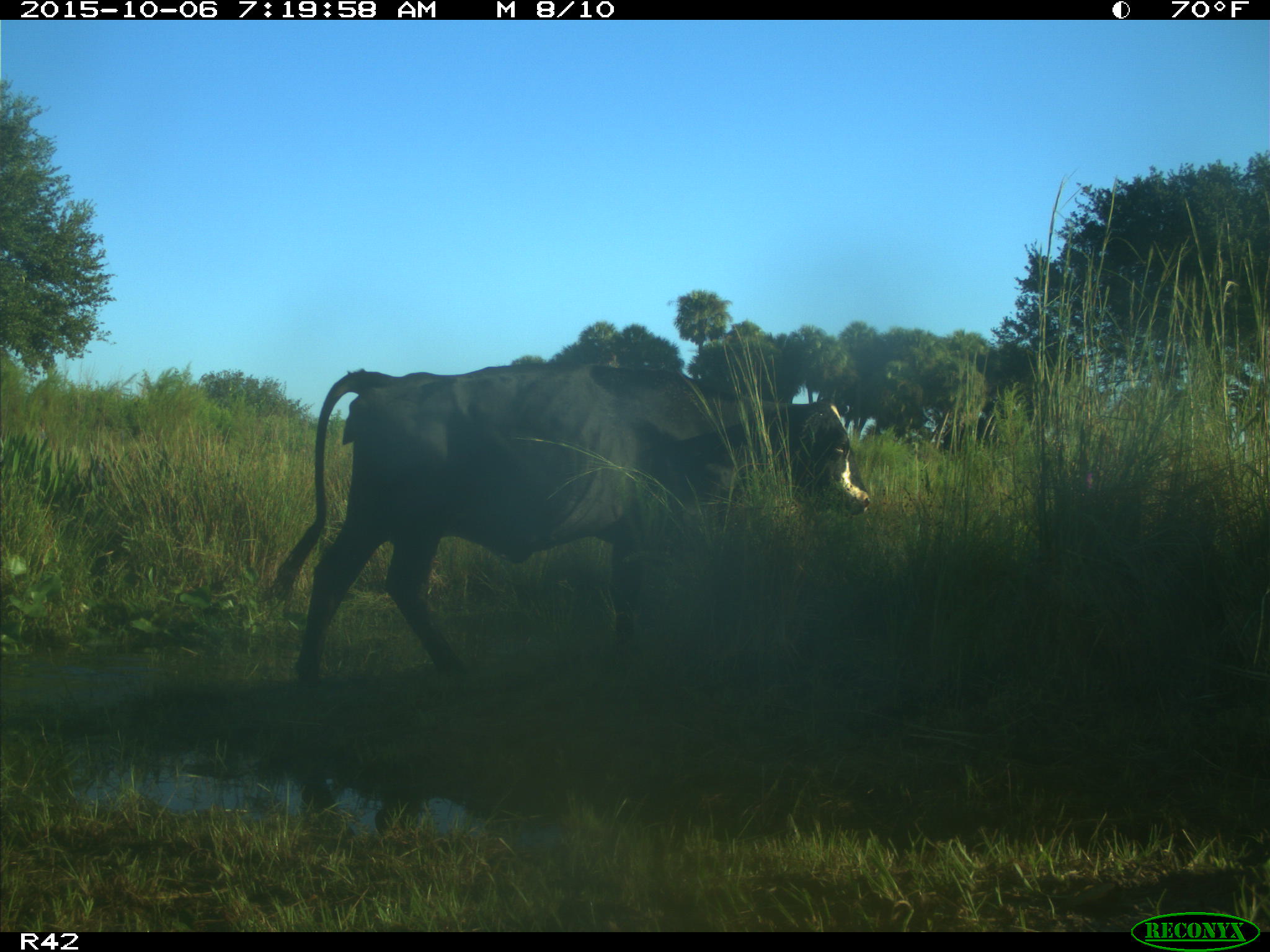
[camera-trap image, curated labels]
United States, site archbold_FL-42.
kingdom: Animalia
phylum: Chordata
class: Mammalia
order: Artiodactyla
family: Bovidae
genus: Bos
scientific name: Bos taurus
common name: domestic cow